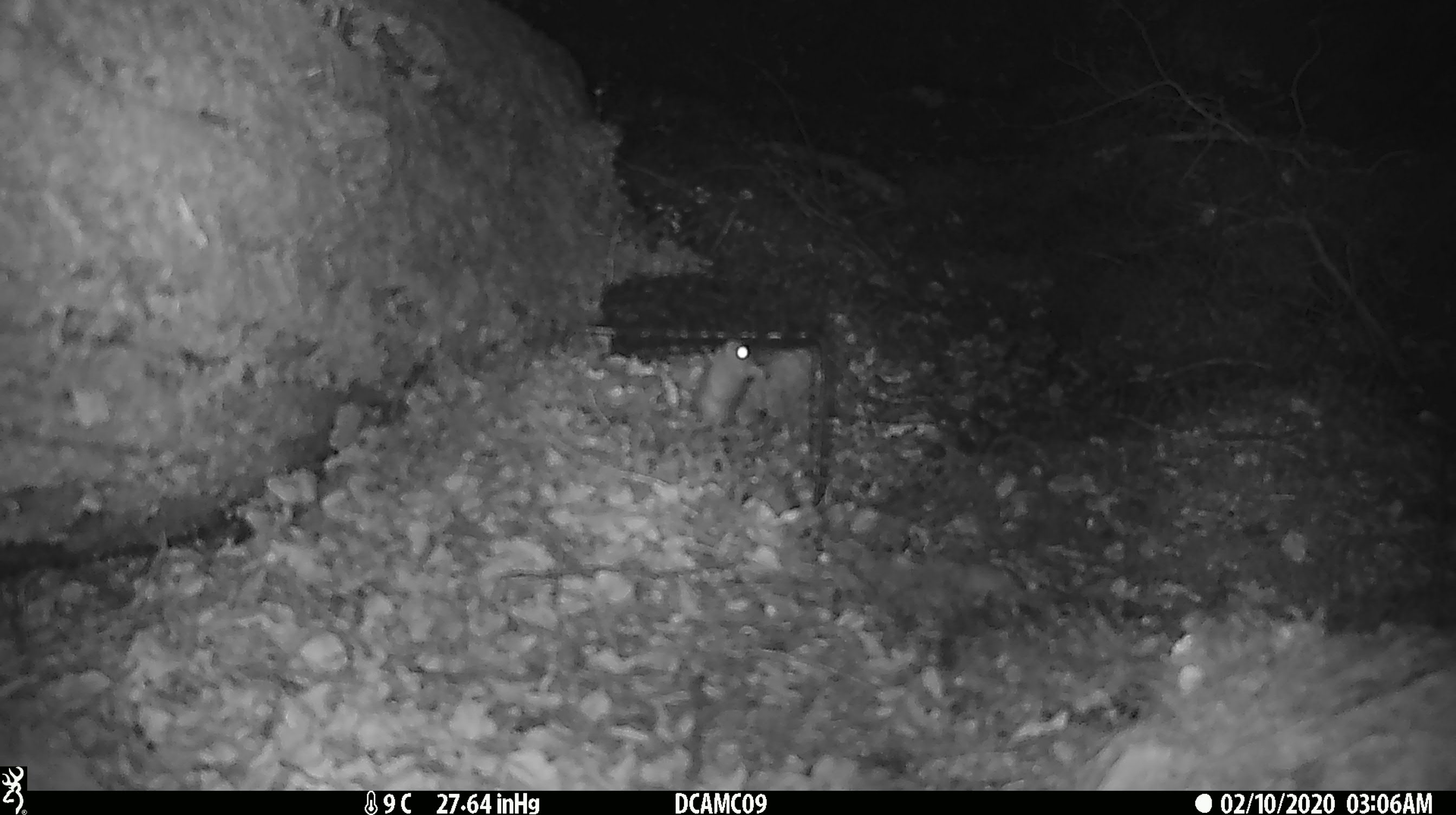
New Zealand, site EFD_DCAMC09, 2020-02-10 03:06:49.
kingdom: Animalia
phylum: Chordata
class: Mammalia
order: Rodentia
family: Muridae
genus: Mus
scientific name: Mus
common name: mouse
Mouse (Mus).